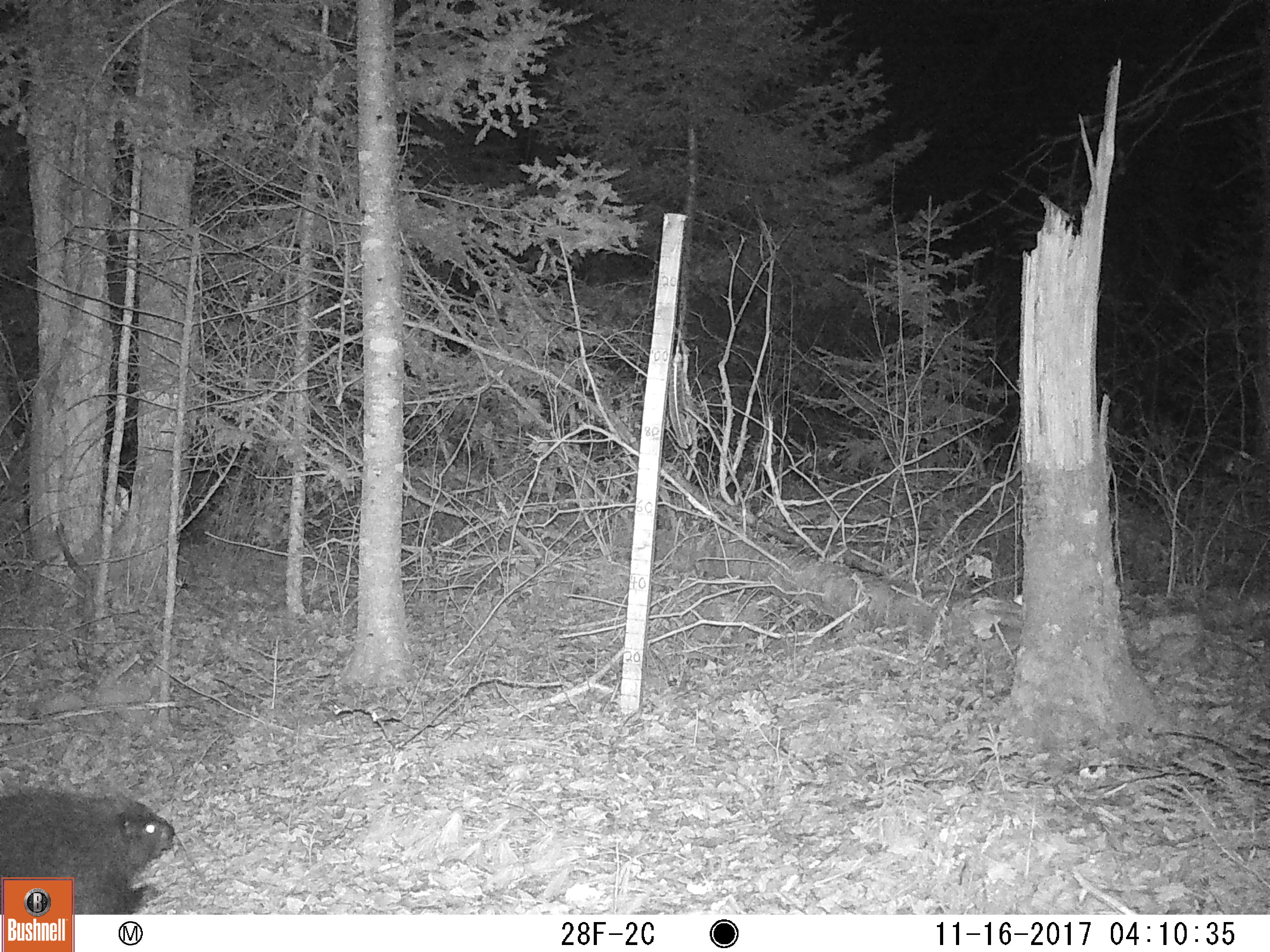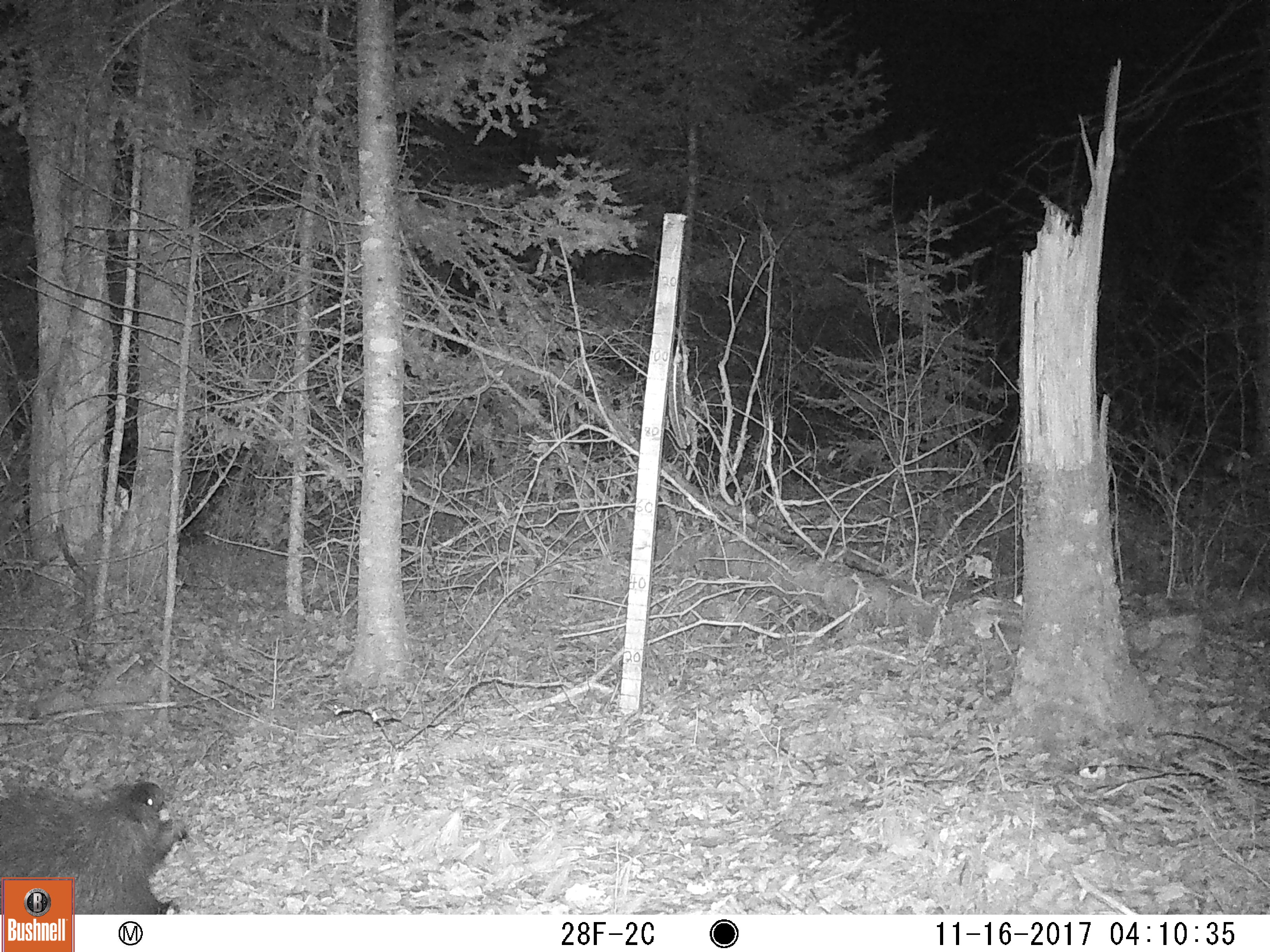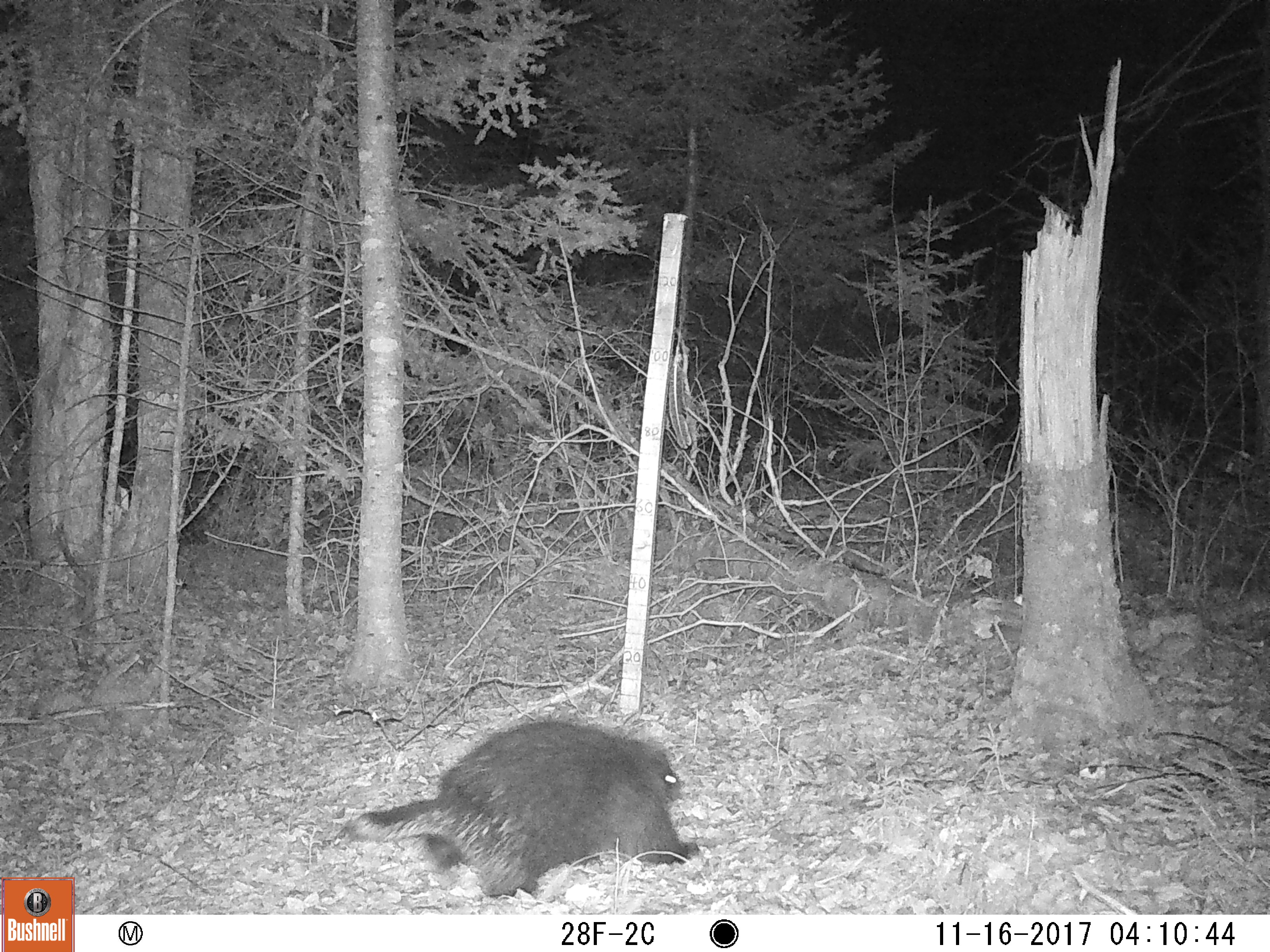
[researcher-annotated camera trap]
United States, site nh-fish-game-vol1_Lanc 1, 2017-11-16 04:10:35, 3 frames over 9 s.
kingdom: Animalia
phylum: Chordata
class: Mammalia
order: Rodentia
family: Erethizontidae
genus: Erethizon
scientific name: Erethizon dorsatum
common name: porcupine